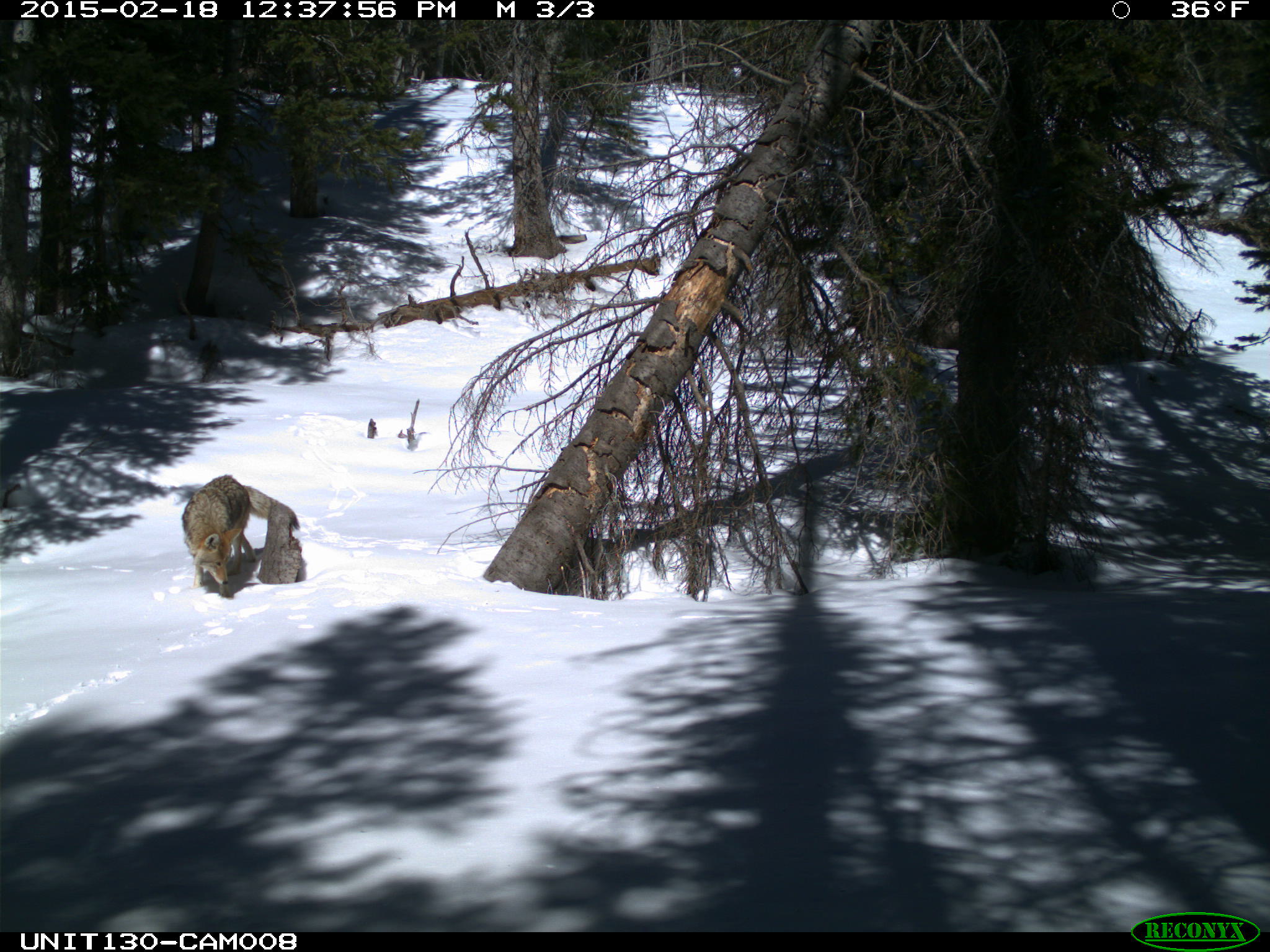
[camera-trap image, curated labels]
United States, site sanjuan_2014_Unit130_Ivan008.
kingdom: Animalia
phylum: Chordata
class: Mammalia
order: Carnivora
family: Canidae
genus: Canis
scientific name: Canis latrans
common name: coyote